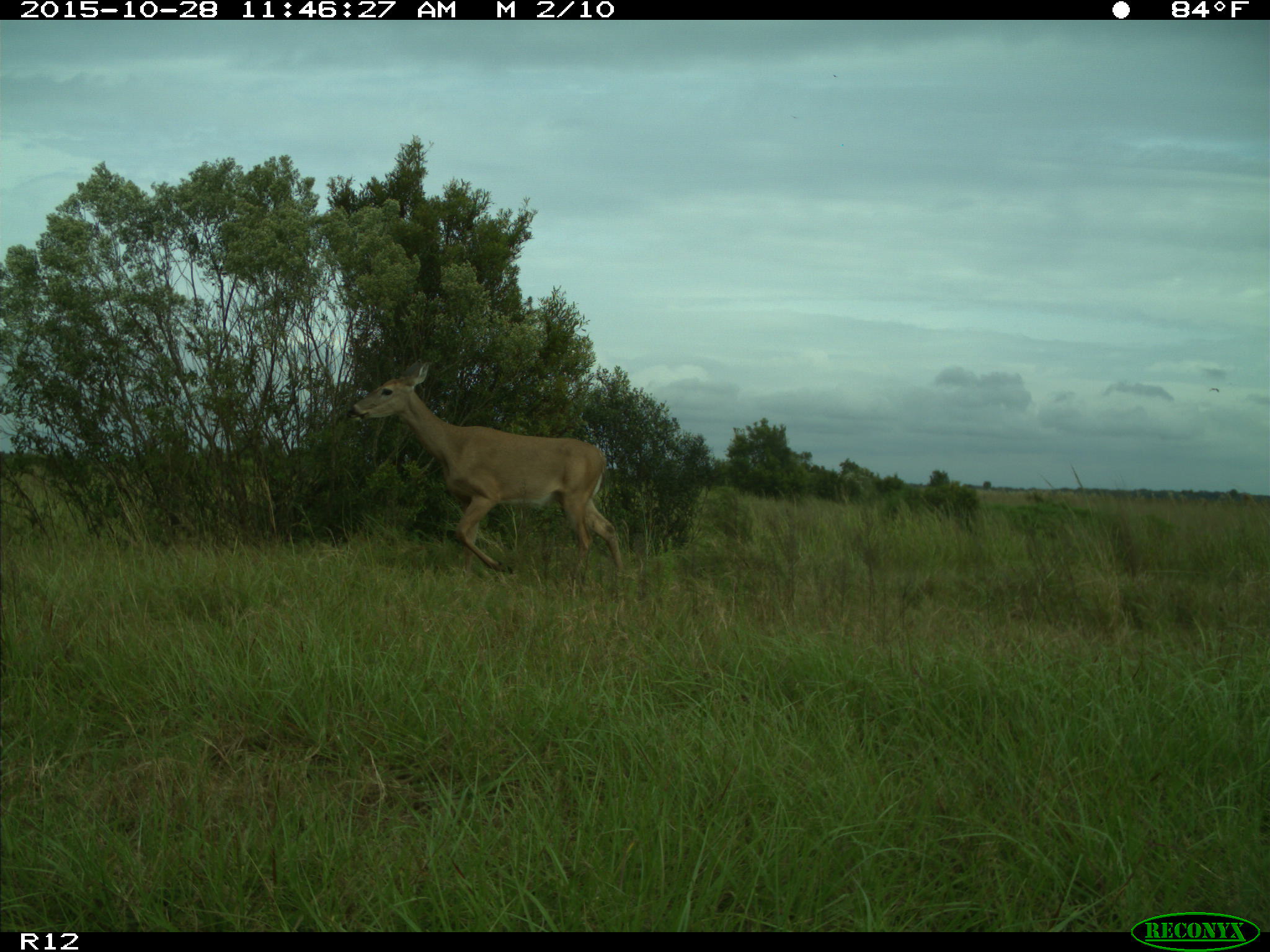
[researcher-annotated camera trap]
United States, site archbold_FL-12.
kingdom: Animalia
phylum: Chordata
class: Mammalia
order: Artiodactyla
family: Cervidae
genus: Odocoileus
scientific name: Odocoileus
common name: deer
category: unidentified deer